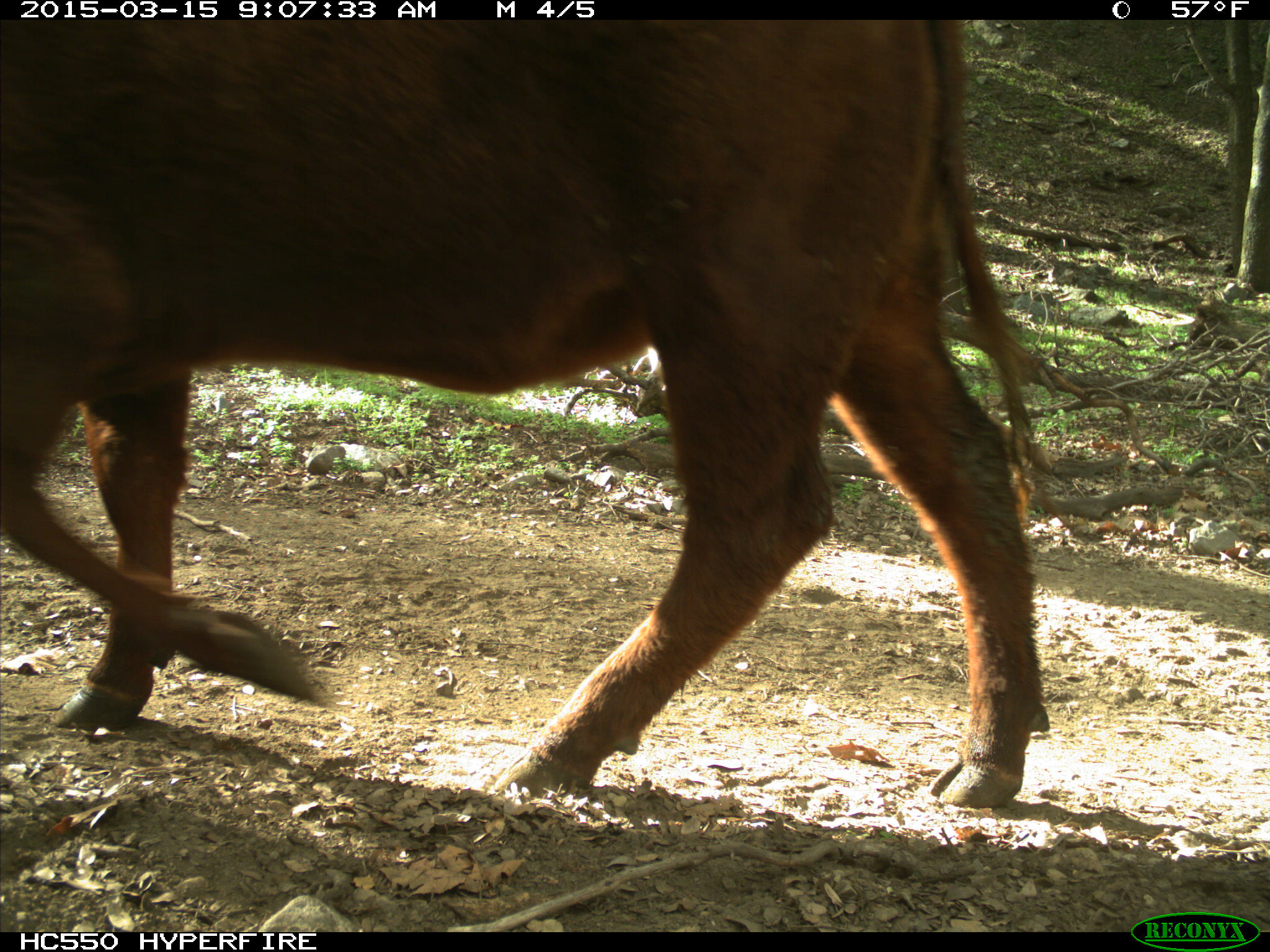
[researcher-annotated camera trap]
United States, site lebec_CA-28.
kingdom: Animalia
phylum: Chordata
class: Mammalia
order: Artiodactyla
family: Bovidae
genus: Bos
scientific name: Bos taurus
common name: domestic cow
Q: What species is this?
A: Bos taurus (domestic cow).